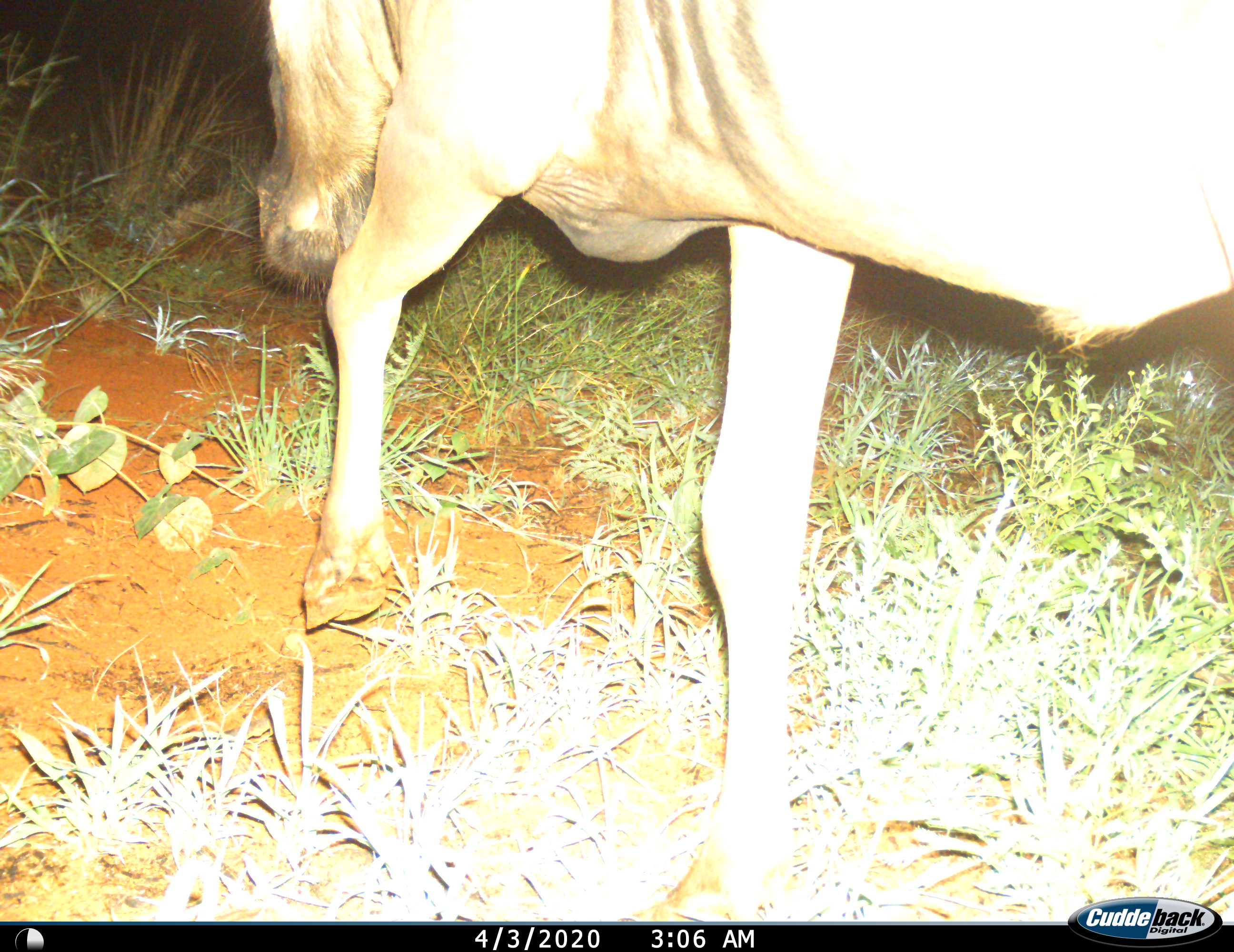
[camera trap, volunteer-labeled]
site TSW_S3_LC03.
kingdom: Animalia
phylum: Chordata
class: Mammalia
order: Artiodactyla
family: Bovidae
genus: Connochaetes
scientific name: Connochaetes taurinus taurinus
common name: blue wildebeest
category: wildebeestblue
Wildebeestblue (blue wildebeest) (Connochaetes taurinus taurinus), count 1. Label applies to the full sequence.